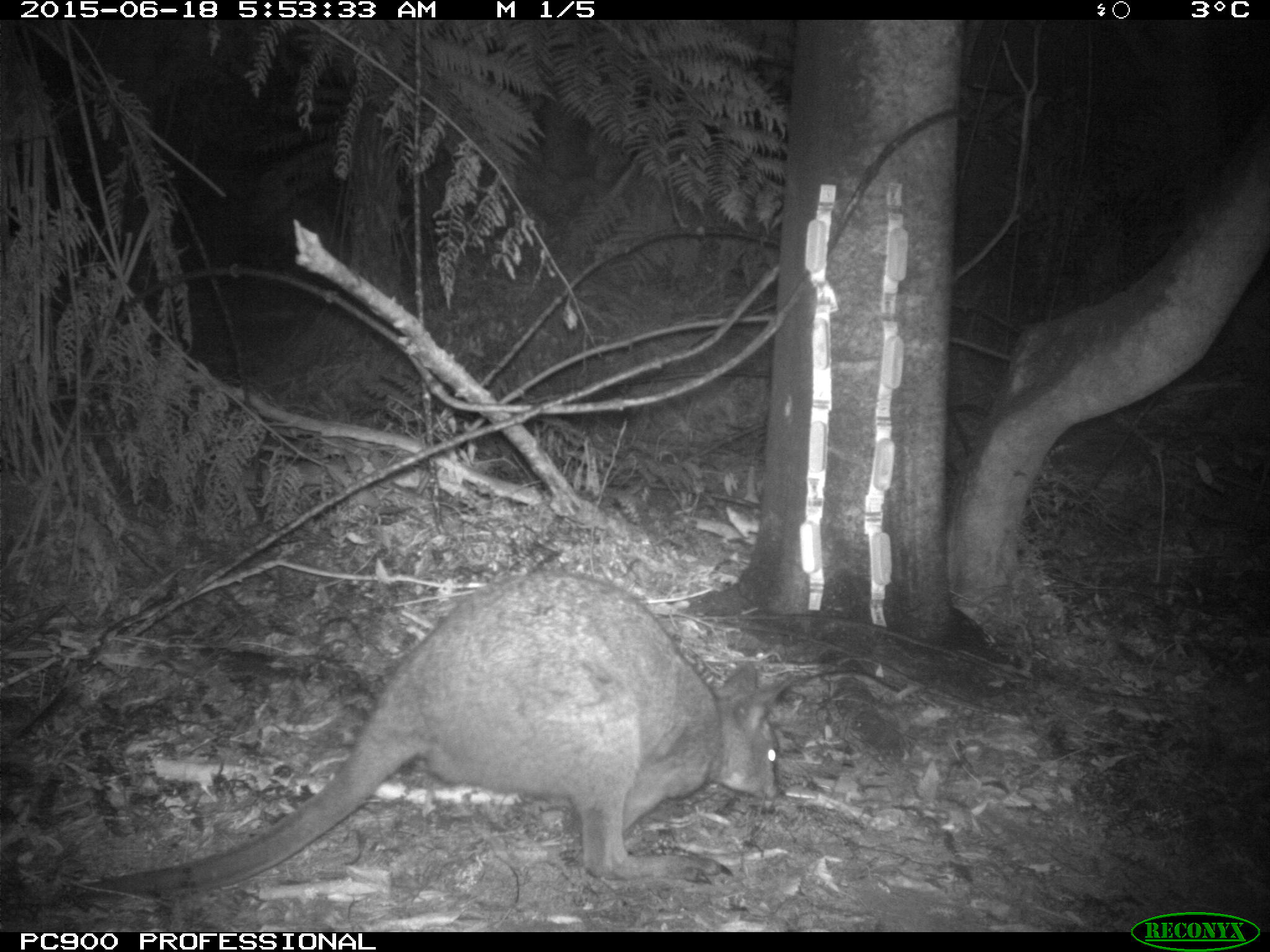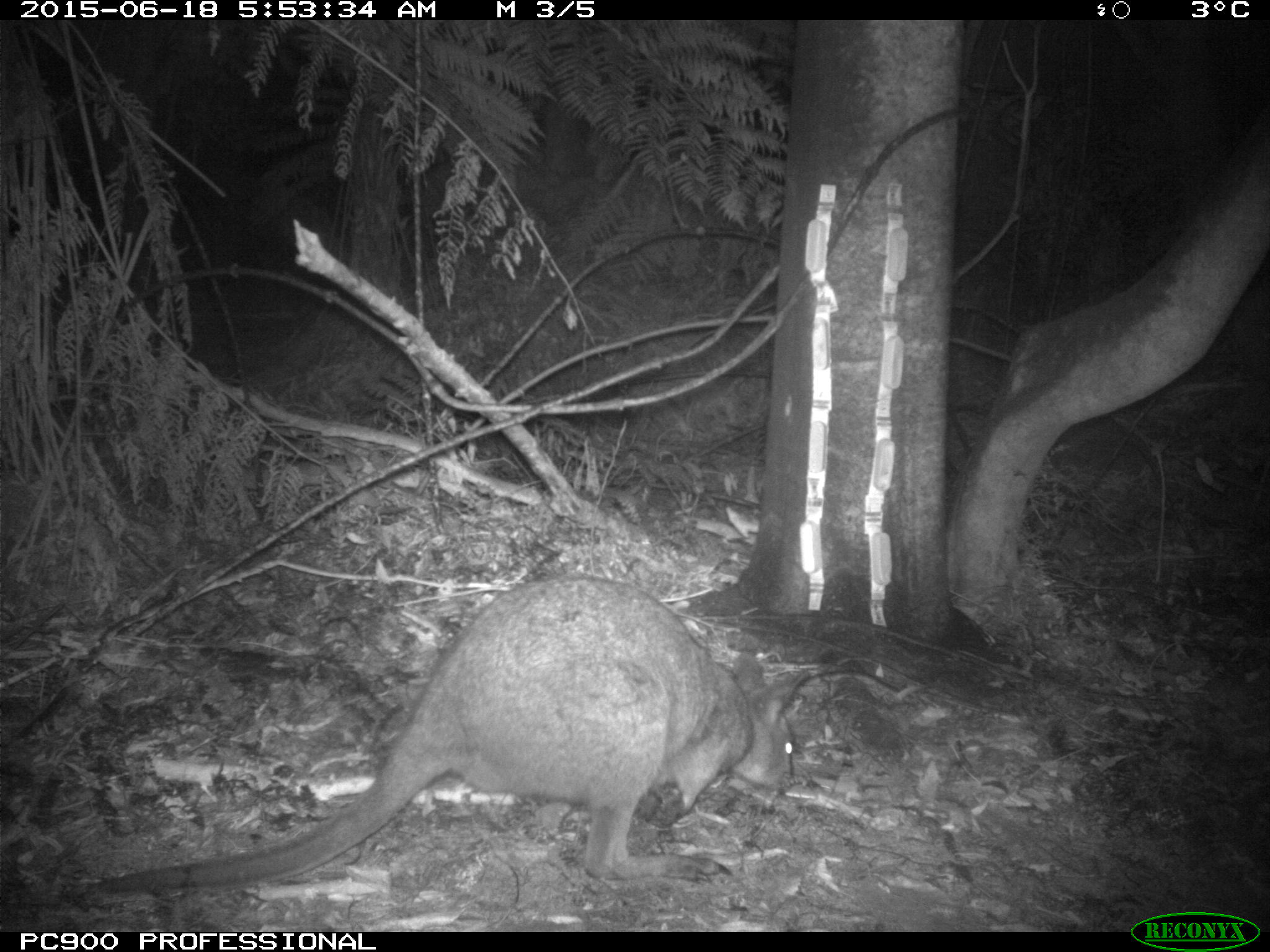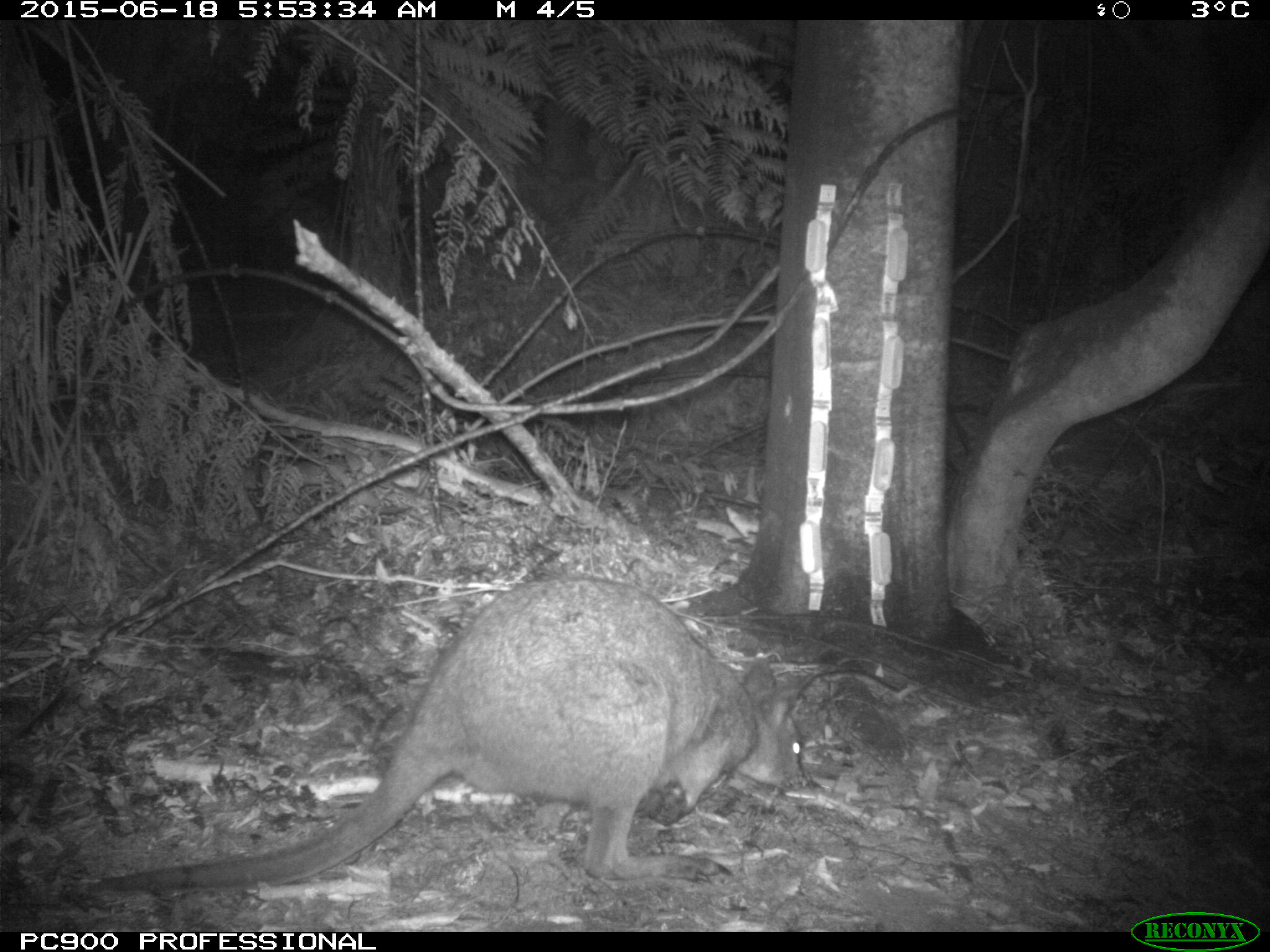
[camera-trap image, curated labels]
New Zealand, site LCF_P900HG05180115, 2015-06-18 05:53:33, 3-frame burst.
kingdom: Animalia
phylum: Chordata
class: Mammalia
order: Diprotodontia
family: Macropodidae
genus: Notamacropus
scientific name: Notamacropus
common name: wallaby